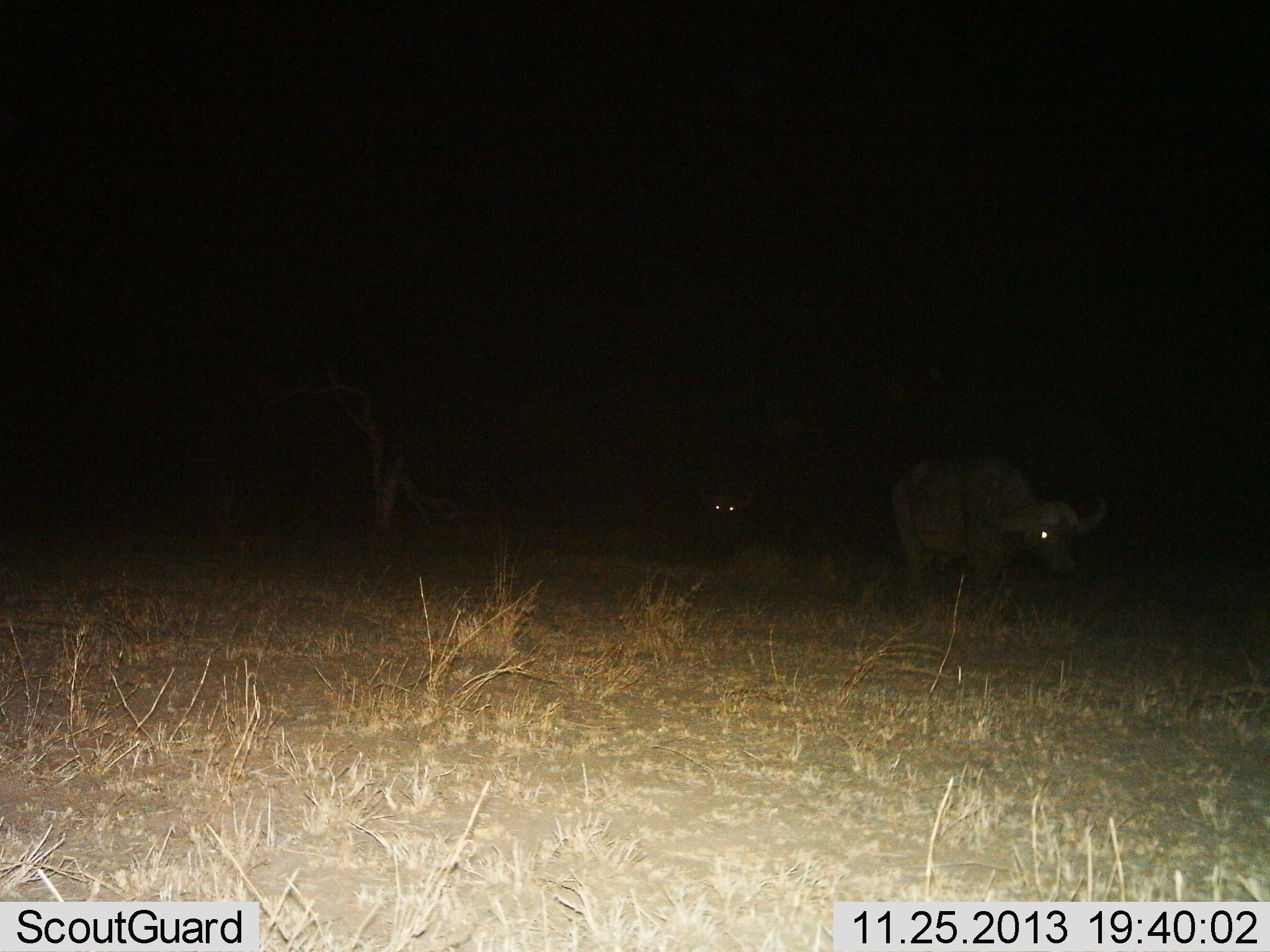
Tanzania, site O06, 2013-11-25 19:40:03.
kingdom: Animalia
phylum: Chordata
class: Mammalia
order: Artiodactyla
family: Bovidae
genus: Syncerus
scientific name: Syncerus caffer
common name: cape buffalo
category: buffalo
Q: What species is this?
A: Buffalo (cape buffalo) (Syncerus caffer).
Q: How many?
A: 2.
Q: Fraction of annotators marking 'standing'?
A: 30%.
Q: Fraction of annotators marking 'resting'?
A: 0%.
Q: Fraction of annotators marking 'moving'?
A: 70%.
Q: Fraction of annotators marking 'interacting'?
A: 0%.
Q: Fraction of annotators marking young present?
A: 0%.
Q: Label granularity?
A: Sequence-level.